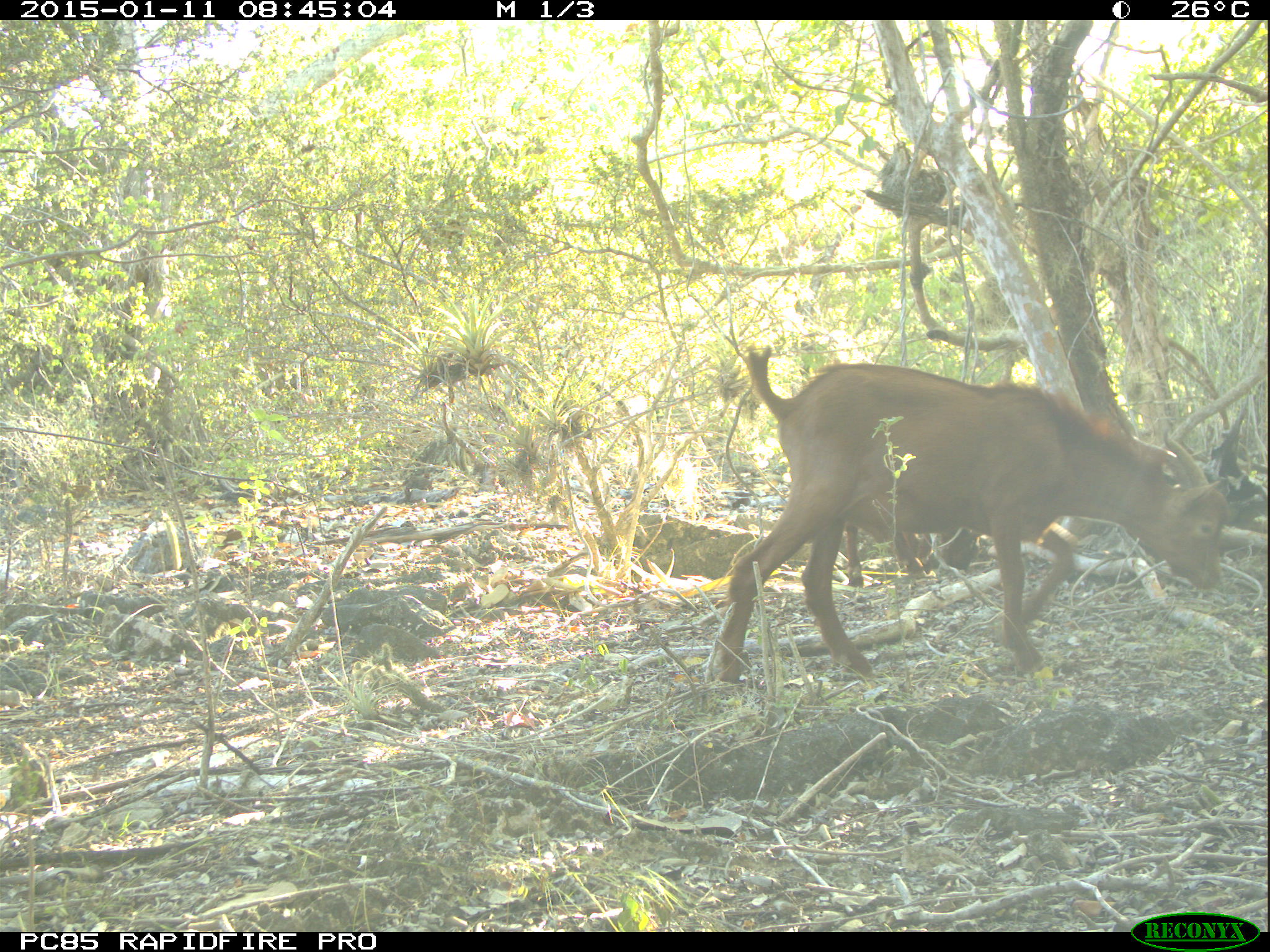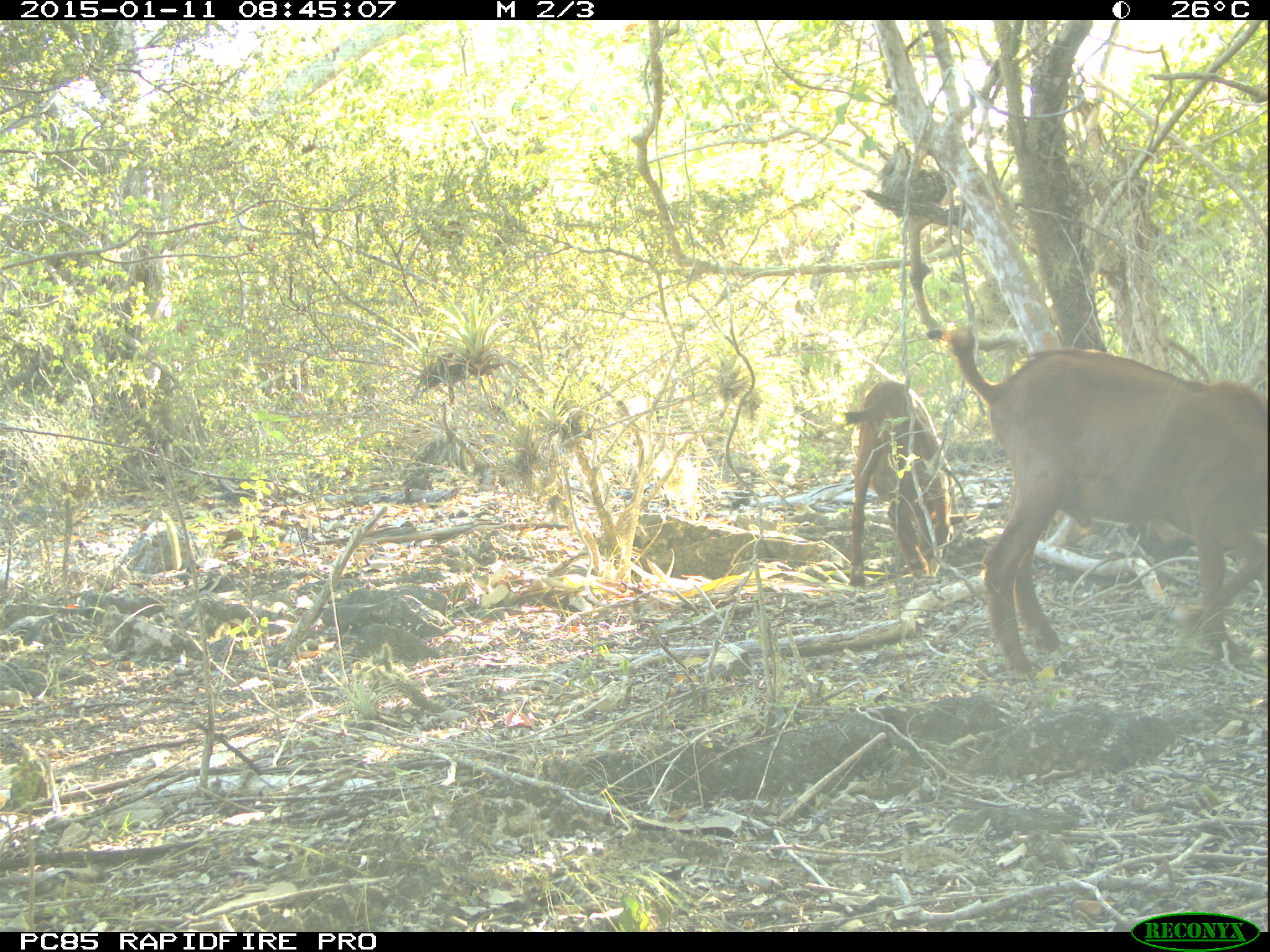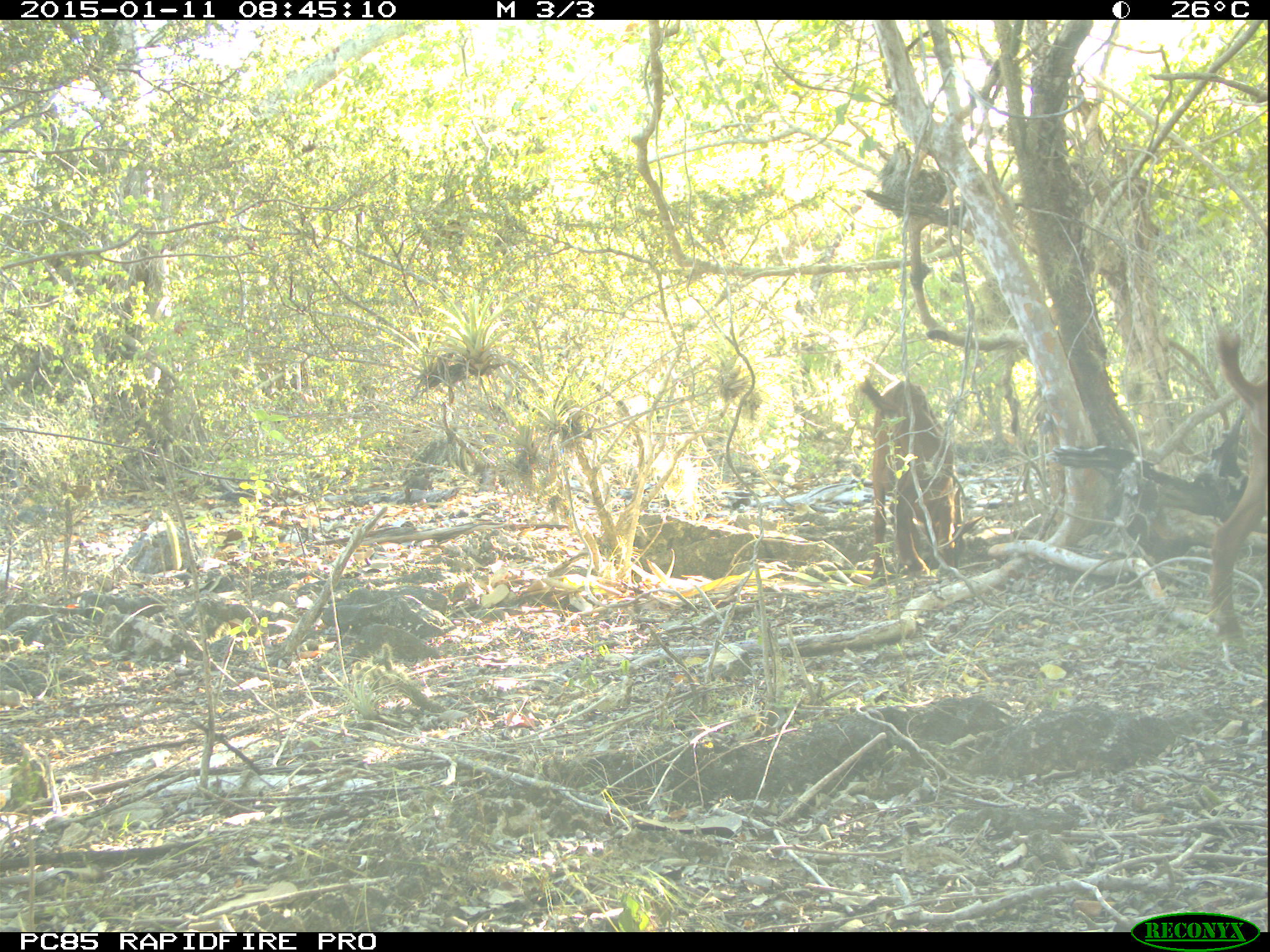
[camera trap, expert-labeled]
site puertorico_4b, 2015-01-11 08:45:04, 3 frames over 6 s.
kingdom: Animalia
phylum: Chordata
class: Mammalia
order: Artiodactyla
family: Bovidae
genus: Capra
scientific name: Capra hircus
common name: goat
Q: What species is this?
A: Goat (Capra hircus).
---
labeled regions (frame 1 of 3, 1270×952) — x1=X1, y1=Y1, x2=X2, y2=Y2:
goat: x1=715, y1=342, x2=1233, y2=682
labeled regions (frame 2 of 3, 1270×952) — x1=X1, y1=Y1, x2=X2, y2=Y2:
goat: x1=925, y1=321, x2=1270, y2=690; x1=833, y1=377, x2=983, y2=598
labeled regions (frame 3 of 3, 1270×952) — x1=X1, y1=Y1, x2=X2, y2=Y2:
goat: x1=856, y1=377, x2=963, y2=583; x1=1205, y1=325, x2=1267, y2=672